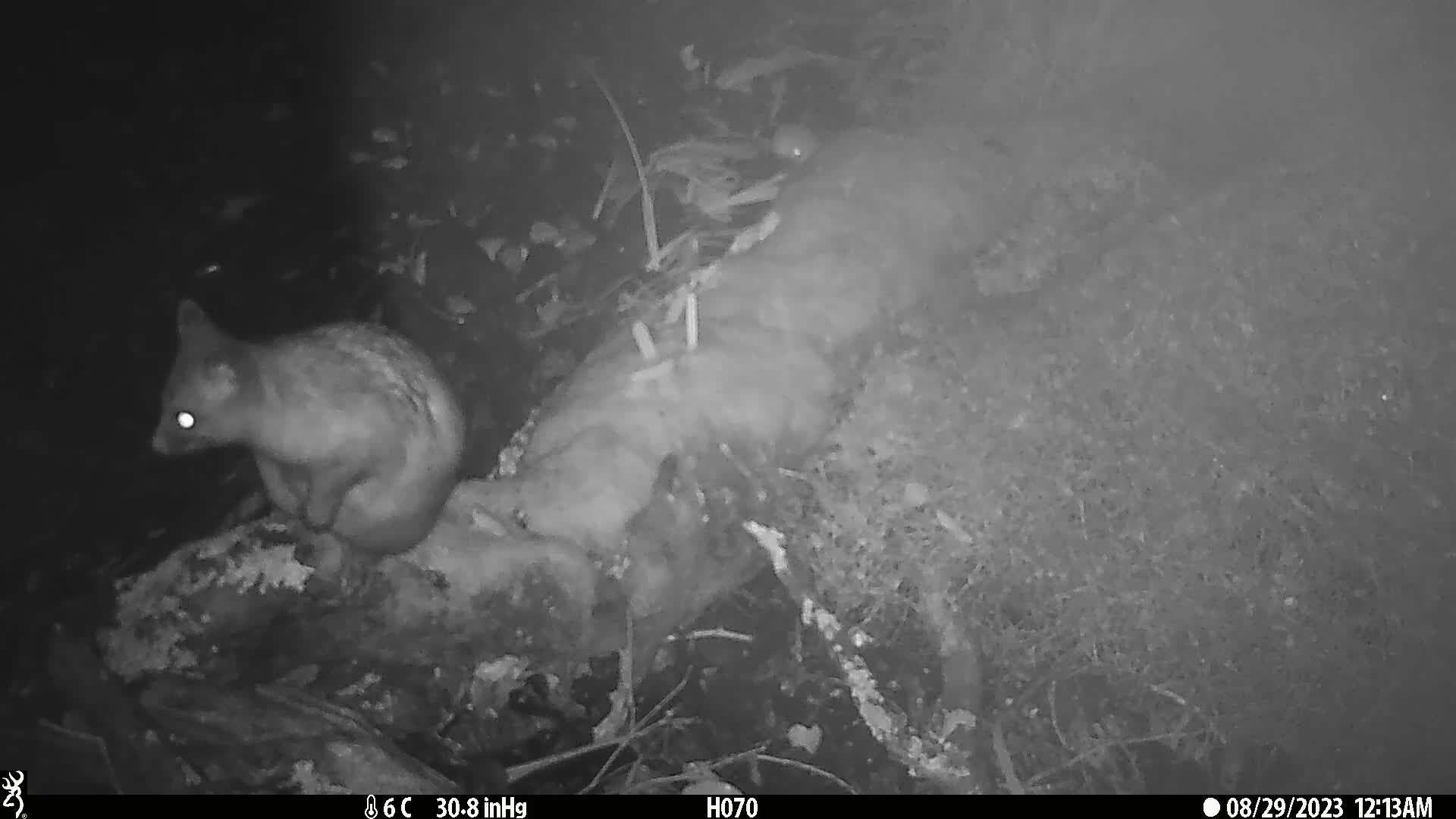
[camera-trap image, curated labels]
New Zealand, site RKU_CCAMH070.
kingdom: Animalia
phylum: Chordata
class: Mammalia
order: Diprotodontia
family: Phalangeridae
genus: Trichosurus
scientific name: Trichosurus vulpecula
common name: common brushtail possum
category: possum